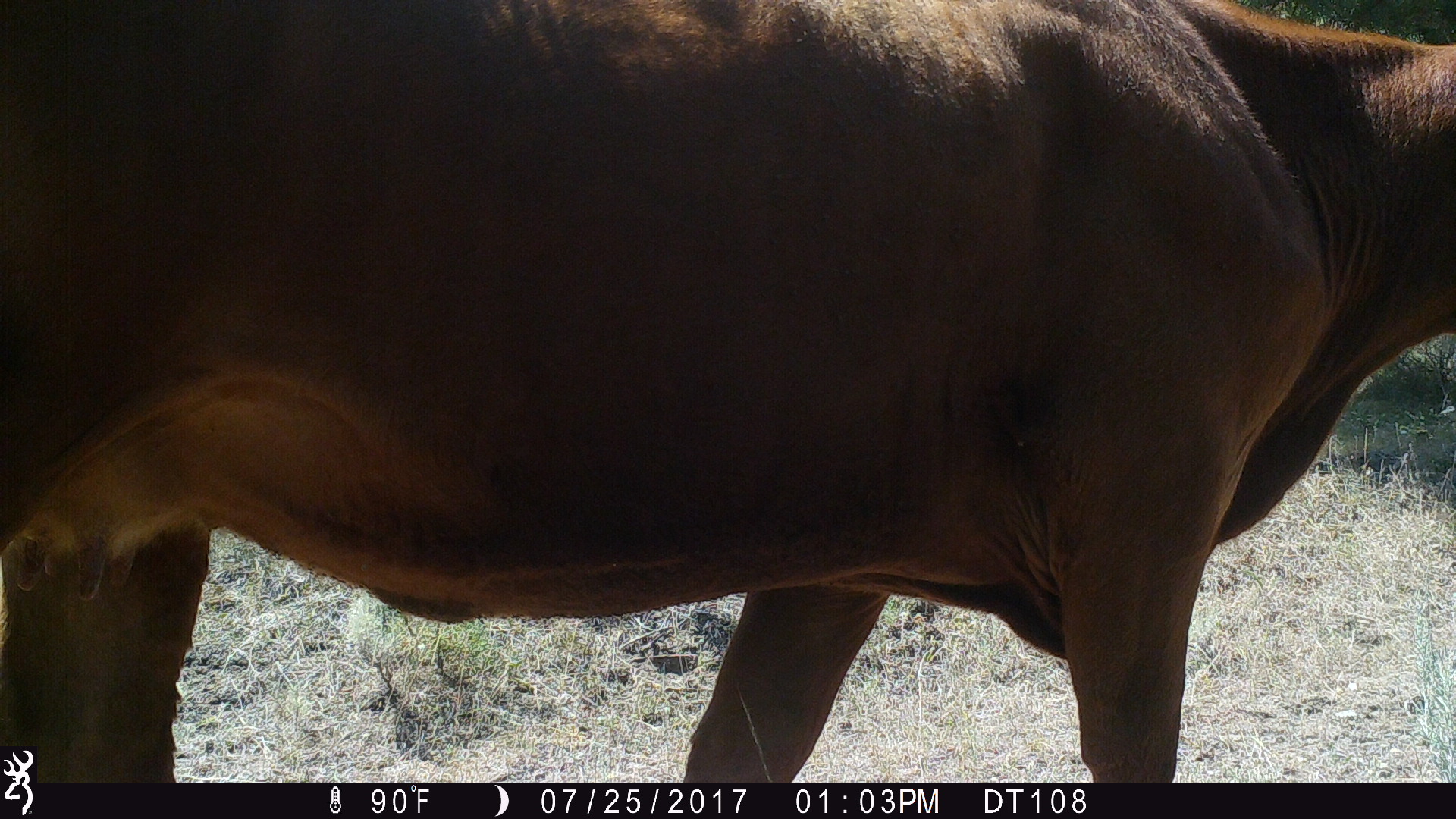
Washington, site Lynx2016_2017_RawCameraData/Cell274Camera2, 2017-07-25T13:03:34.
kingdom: Animalia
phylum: Chordata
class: Mammalia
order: Artiodactyla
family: Bovidae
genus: Bos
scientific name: Bos taurus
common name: domestic cattle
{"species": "domestic cattle (Bos taurus)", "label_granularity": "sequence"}